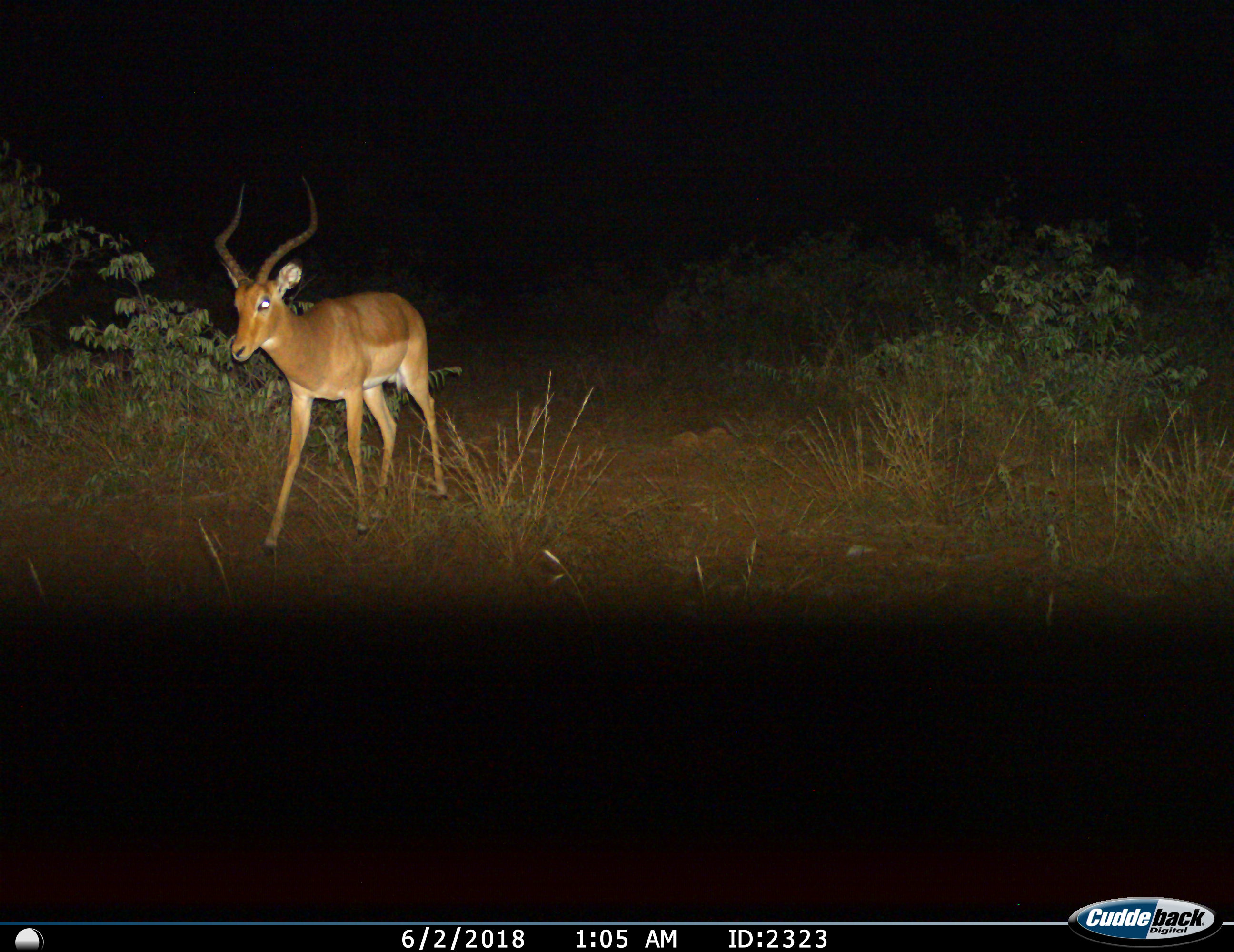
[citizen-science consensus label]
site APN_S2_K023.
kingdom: Animalia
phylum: Chordata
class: Mammalia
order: Artiodactyla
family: Bovidae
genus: Aepyceros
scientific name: Aepyceros melampus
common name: impala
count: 1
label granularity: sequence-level